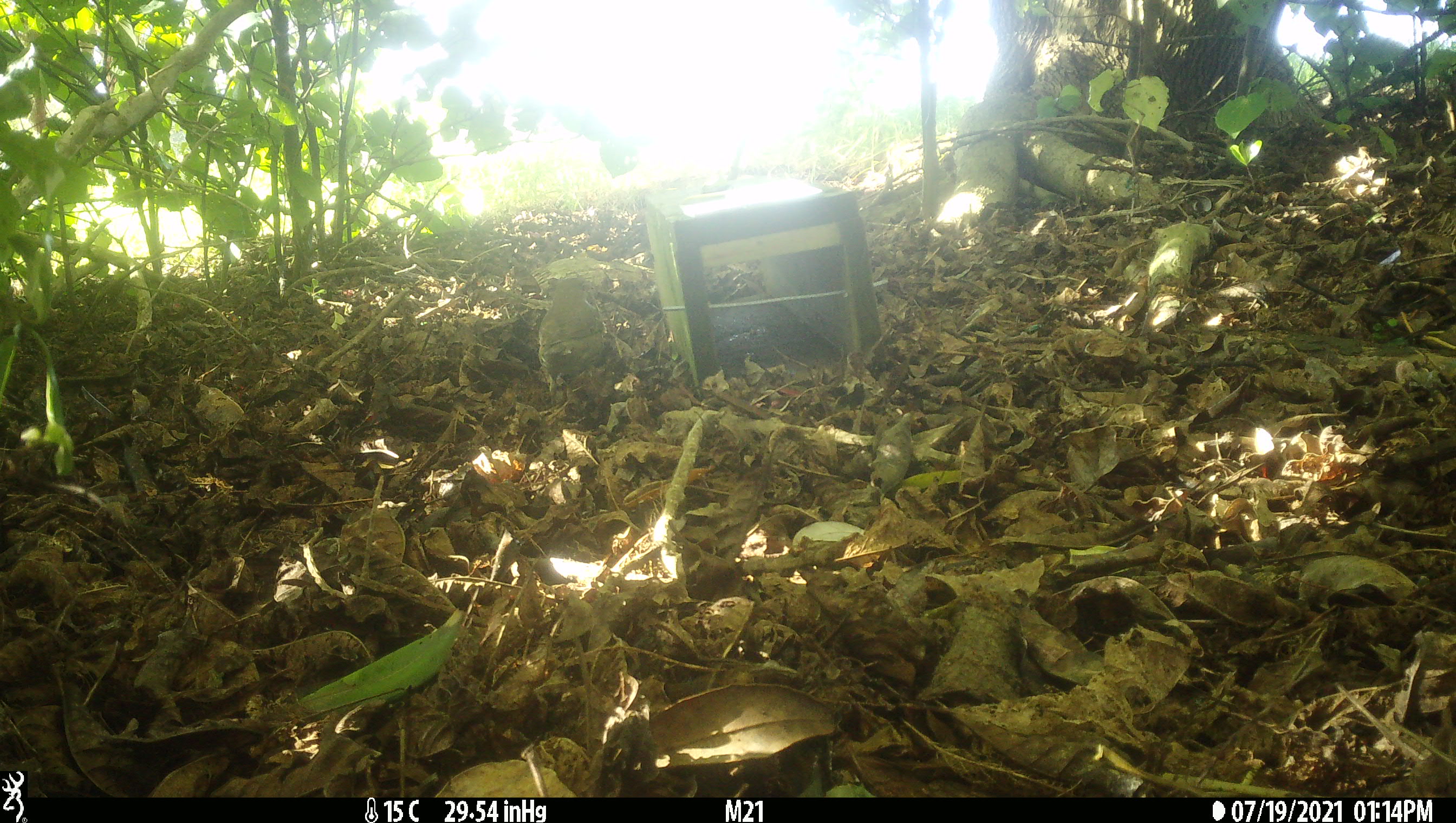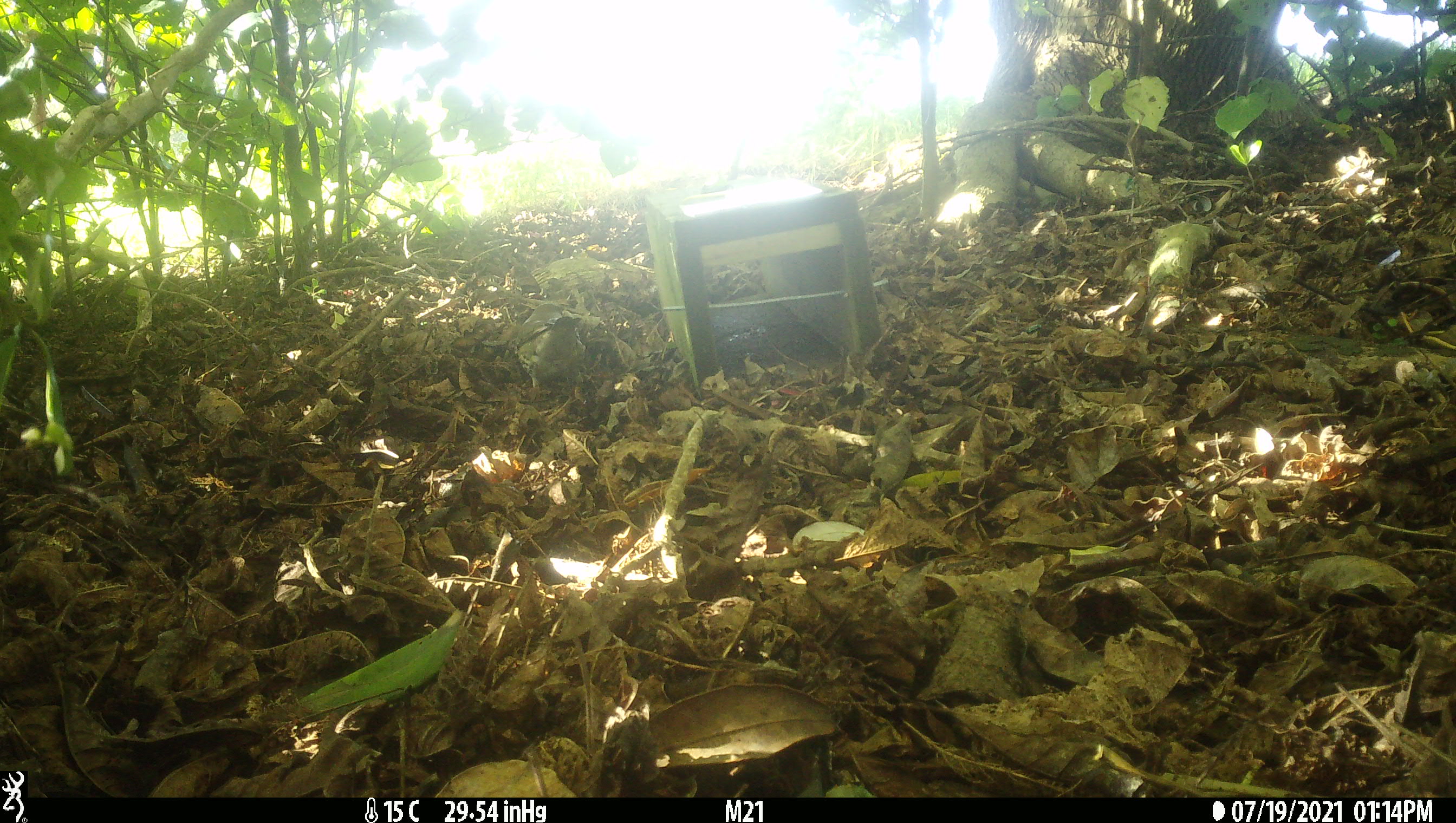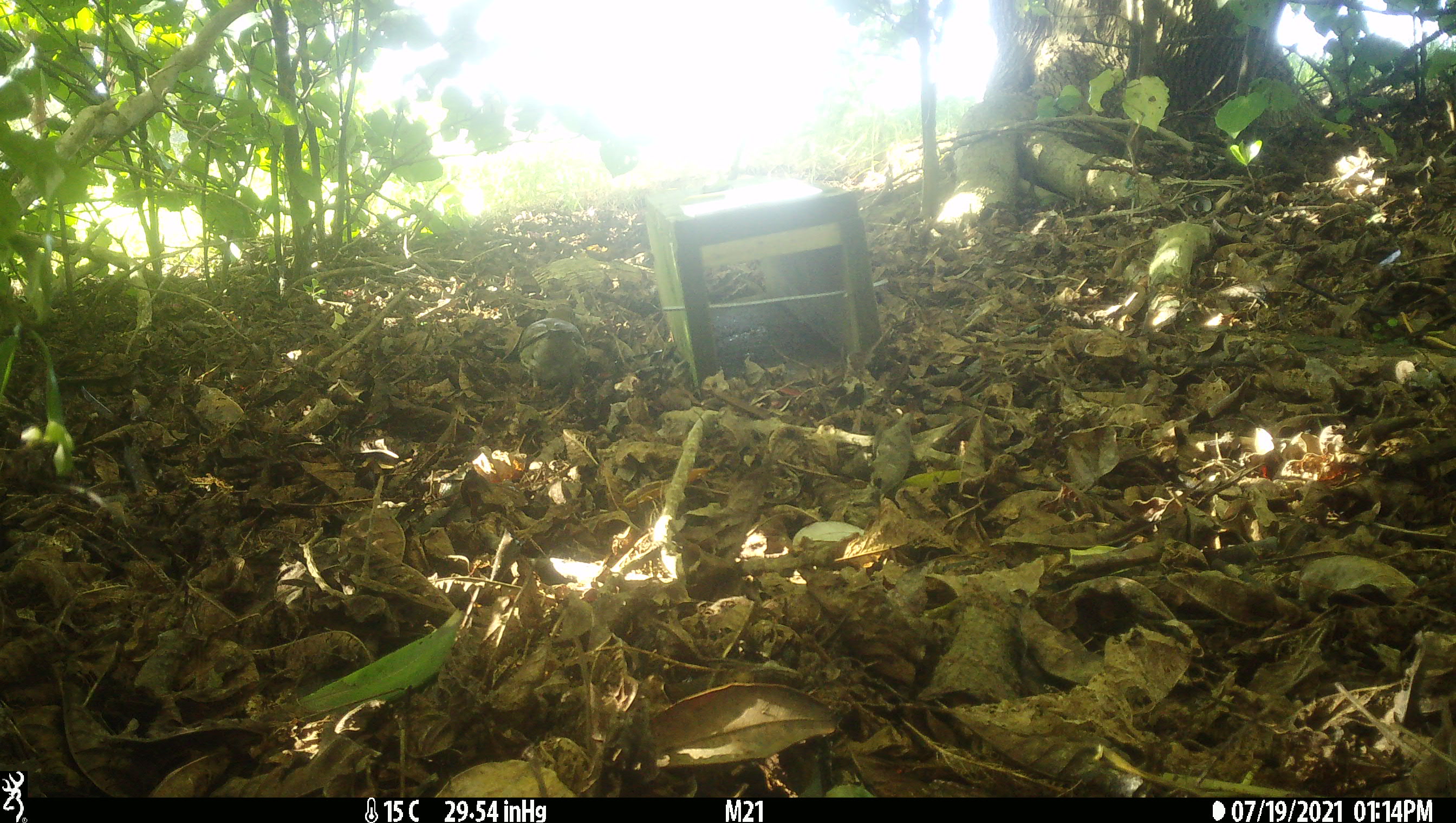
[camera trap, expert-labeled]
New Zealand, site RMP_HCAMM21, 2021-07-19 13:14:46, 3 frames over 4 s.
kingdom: Animalia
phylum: Chordata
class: Aves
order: Passeriformes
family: Turdidae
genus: Turdus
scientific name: Turdus philomelos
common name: song thrush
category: thrush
Thrush (song thrush) (Turdus philomelos).